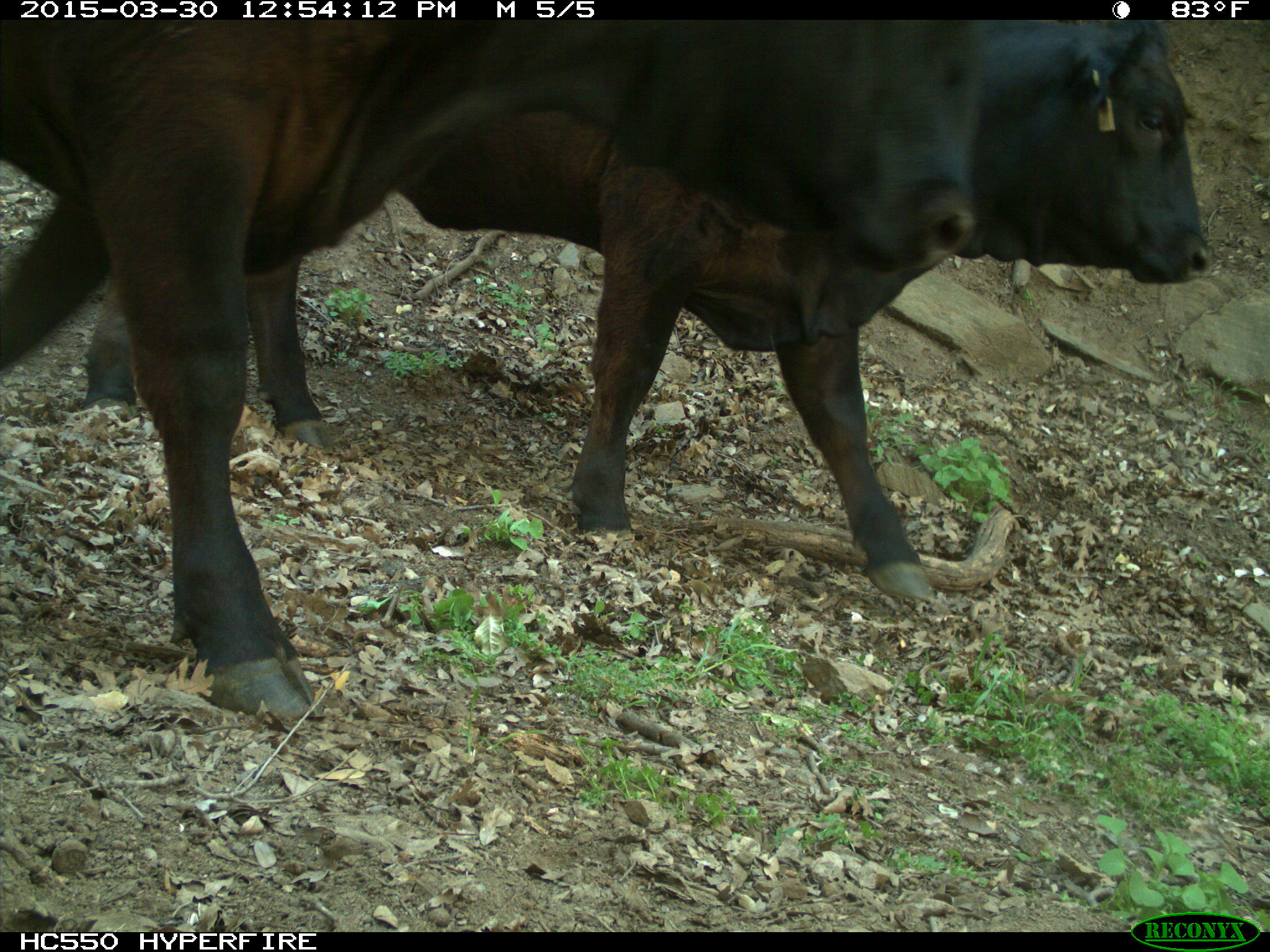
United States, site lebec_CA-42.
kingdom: Animalia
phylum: Chordata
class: Mammalia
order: Artiodactyla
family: Bovidae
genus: Bos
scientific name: Bos taurus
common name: domestic cow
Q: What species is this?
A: Bos taurus (domestic cow).